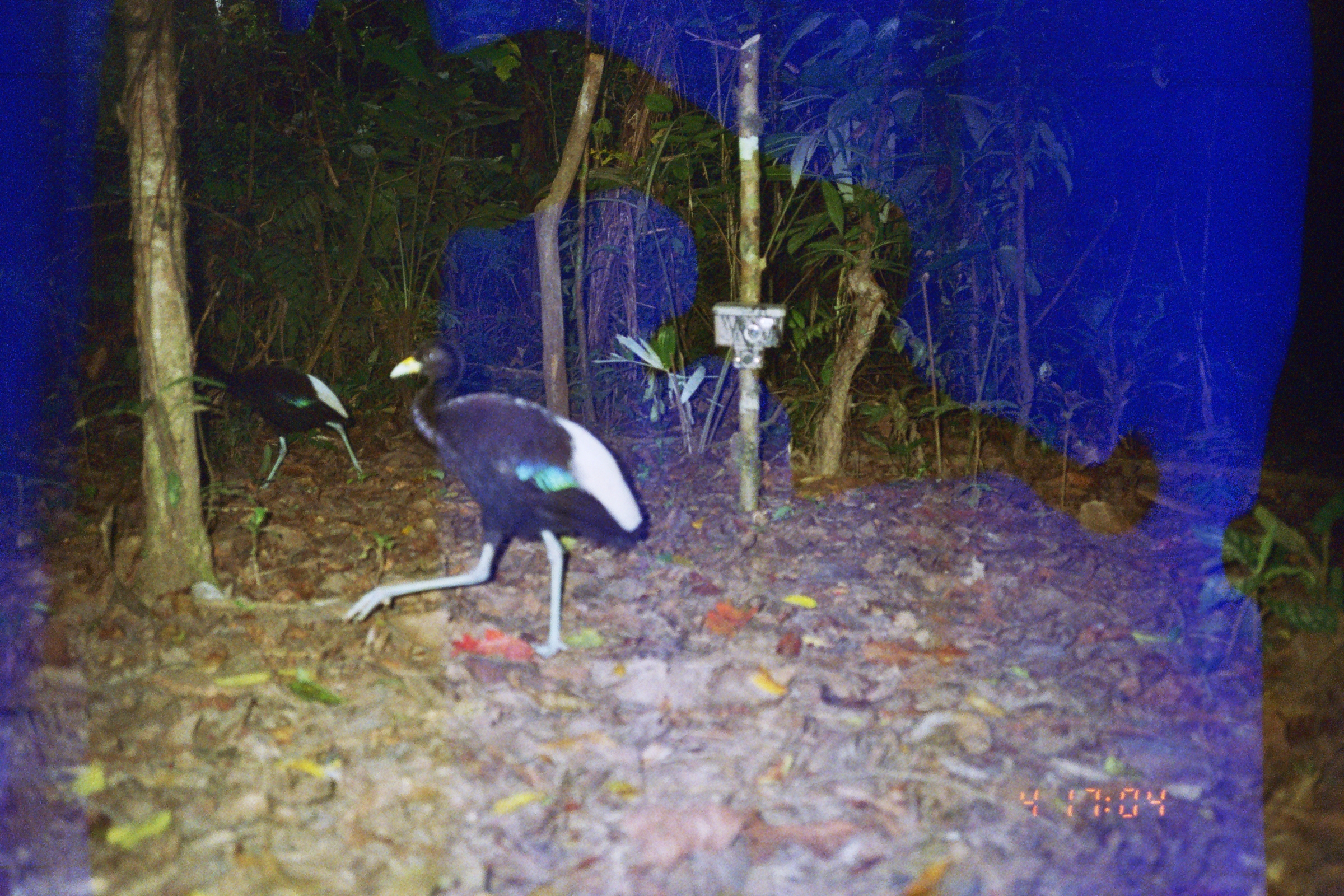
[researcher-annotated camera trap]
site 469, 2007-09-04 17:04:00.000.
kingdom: Animalia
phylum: Chordata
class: Aves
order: Gruiformes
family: Psophiidae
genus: Psophia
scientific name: Psophia leucoptera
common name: pale-winged trumpeter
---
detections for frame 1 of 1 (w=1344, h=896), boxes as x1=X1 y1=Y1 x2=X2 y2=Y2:
psophia leucoptera: x1=340 y1=336 x2=655 y2=662; x1=196 y1=351 x2=365 y2=486